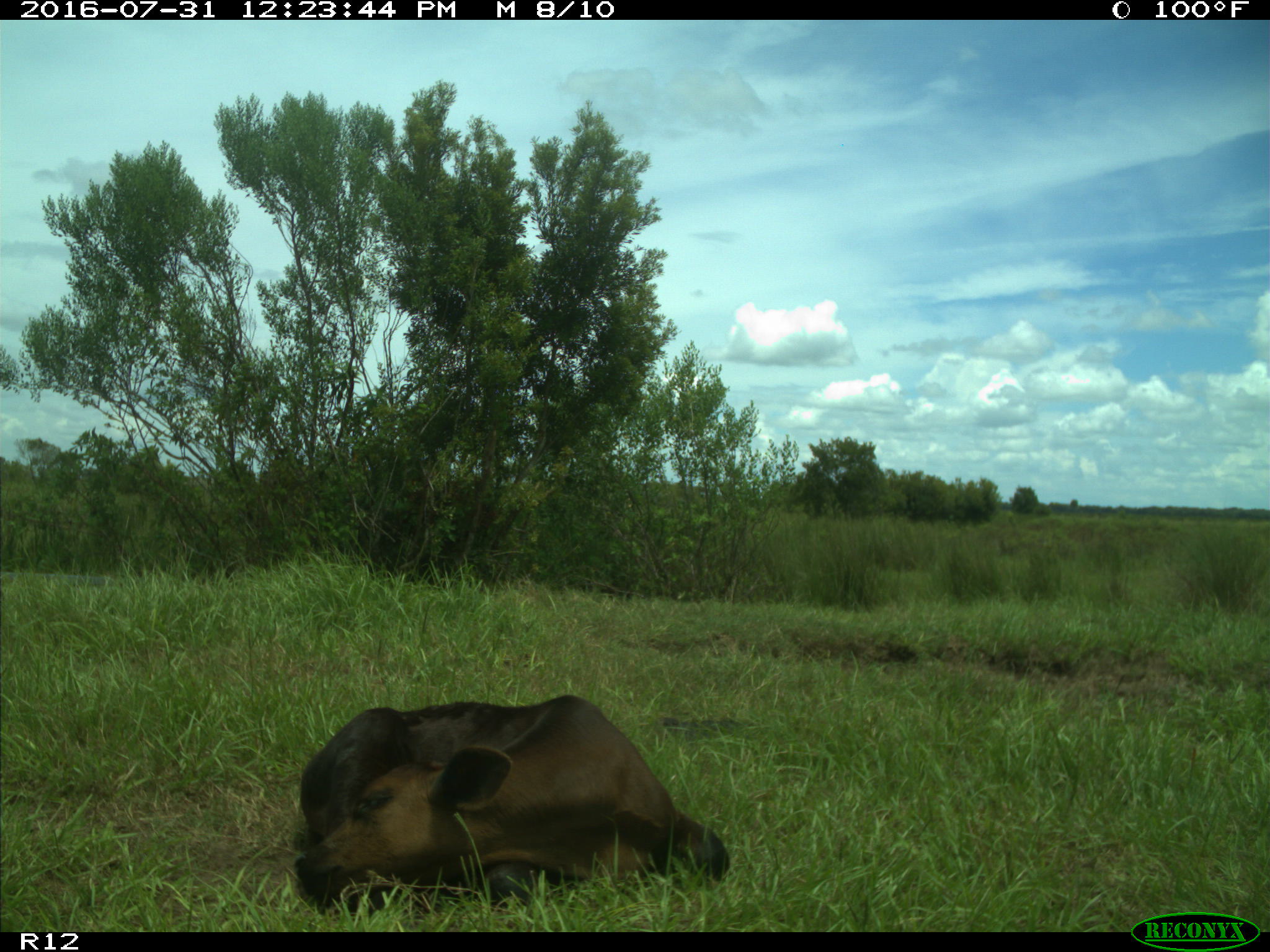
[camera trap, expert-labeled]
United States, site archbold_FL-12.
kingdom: Animalia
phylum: Chordata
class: Mammalia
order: Artiodactyla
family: Bovidae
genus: Bos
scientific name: Bos taurus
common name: domestic cow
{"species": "Bos taurus (domestic cow)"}